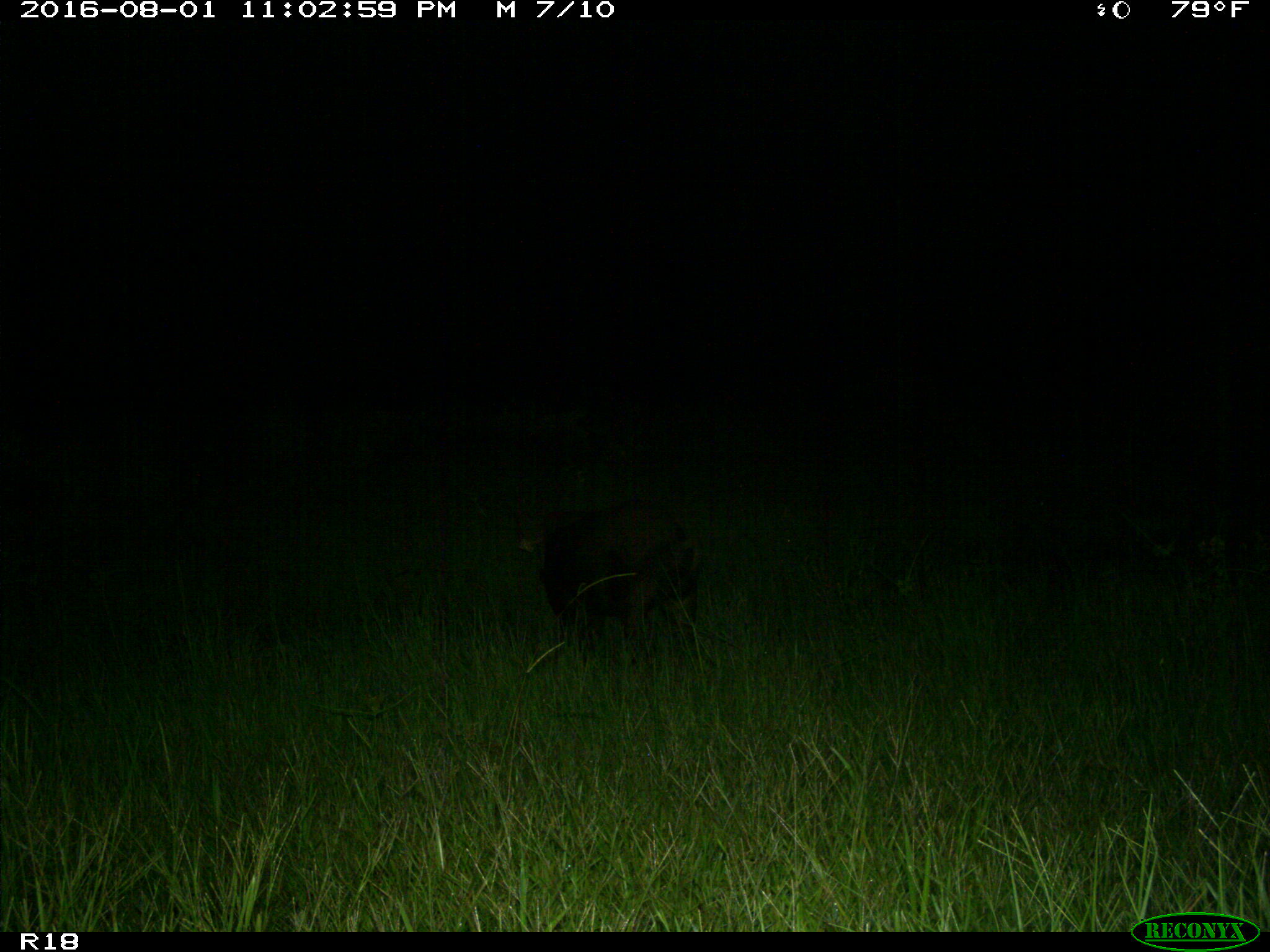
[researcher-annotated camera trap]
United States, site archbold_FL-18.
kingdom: Animalia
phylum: Chordata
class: Mammalia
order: Artiodactyla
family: Suidae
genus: Sus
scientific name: Sus scrofa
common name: wild boar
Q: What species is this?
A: Sus scrofa (wild boar).